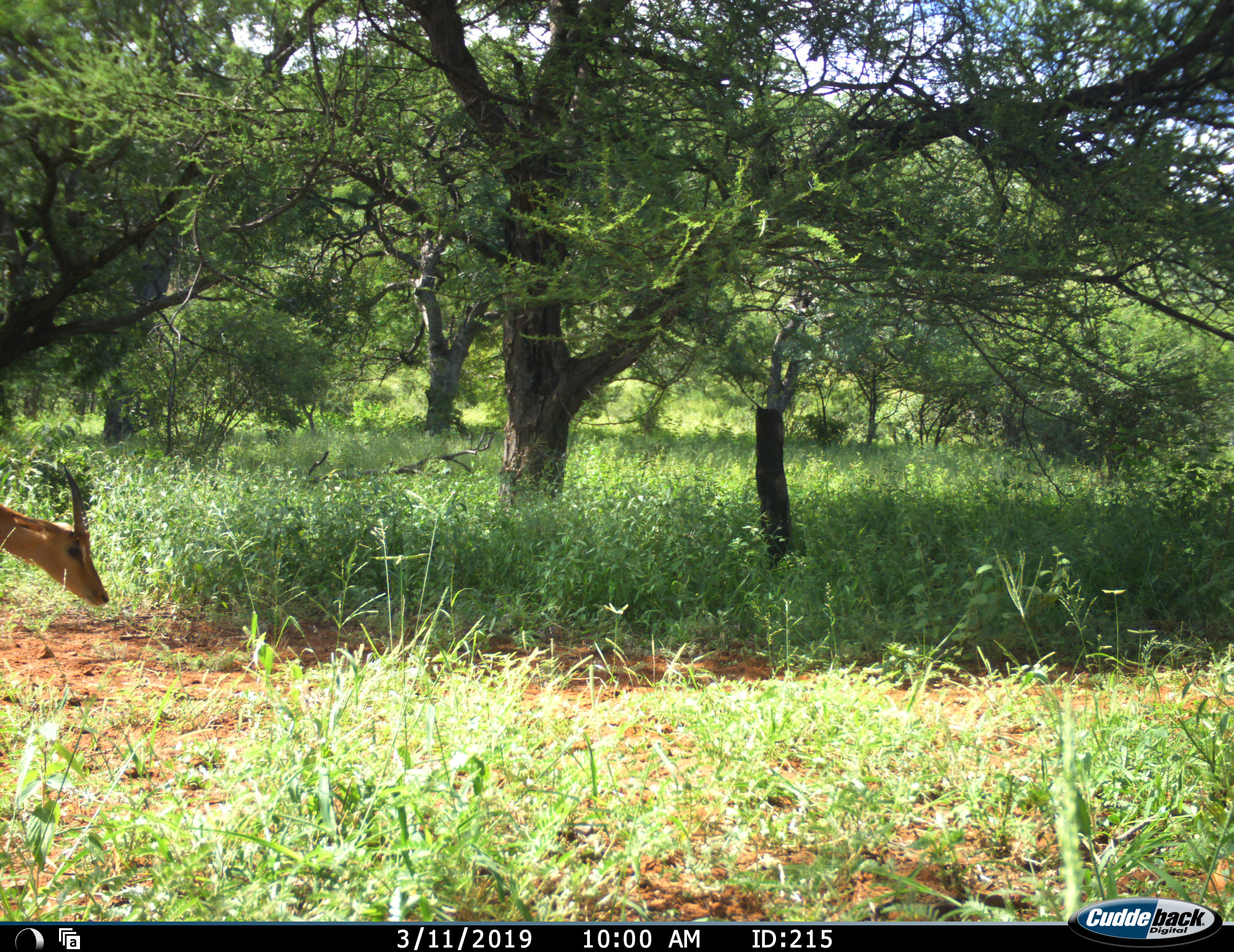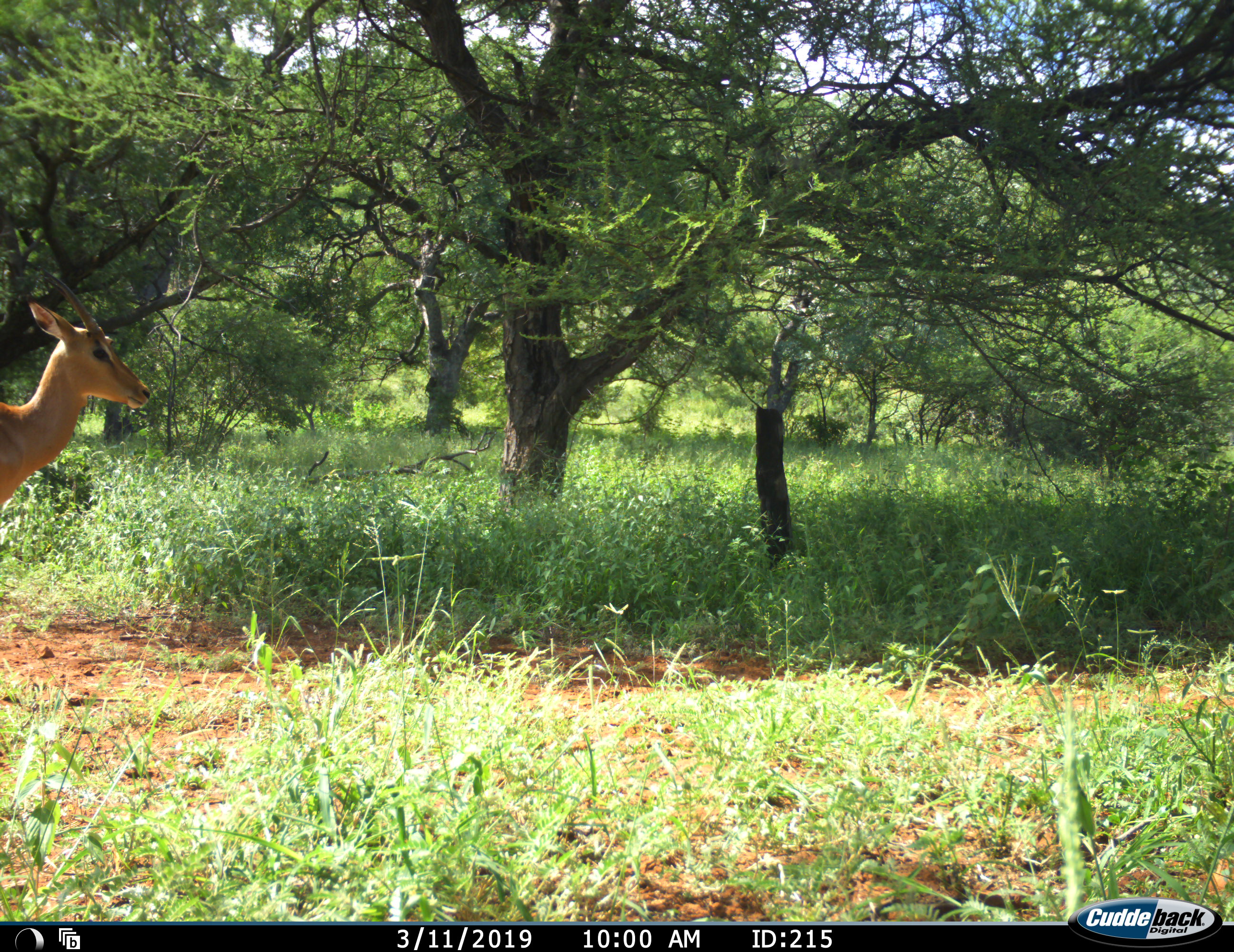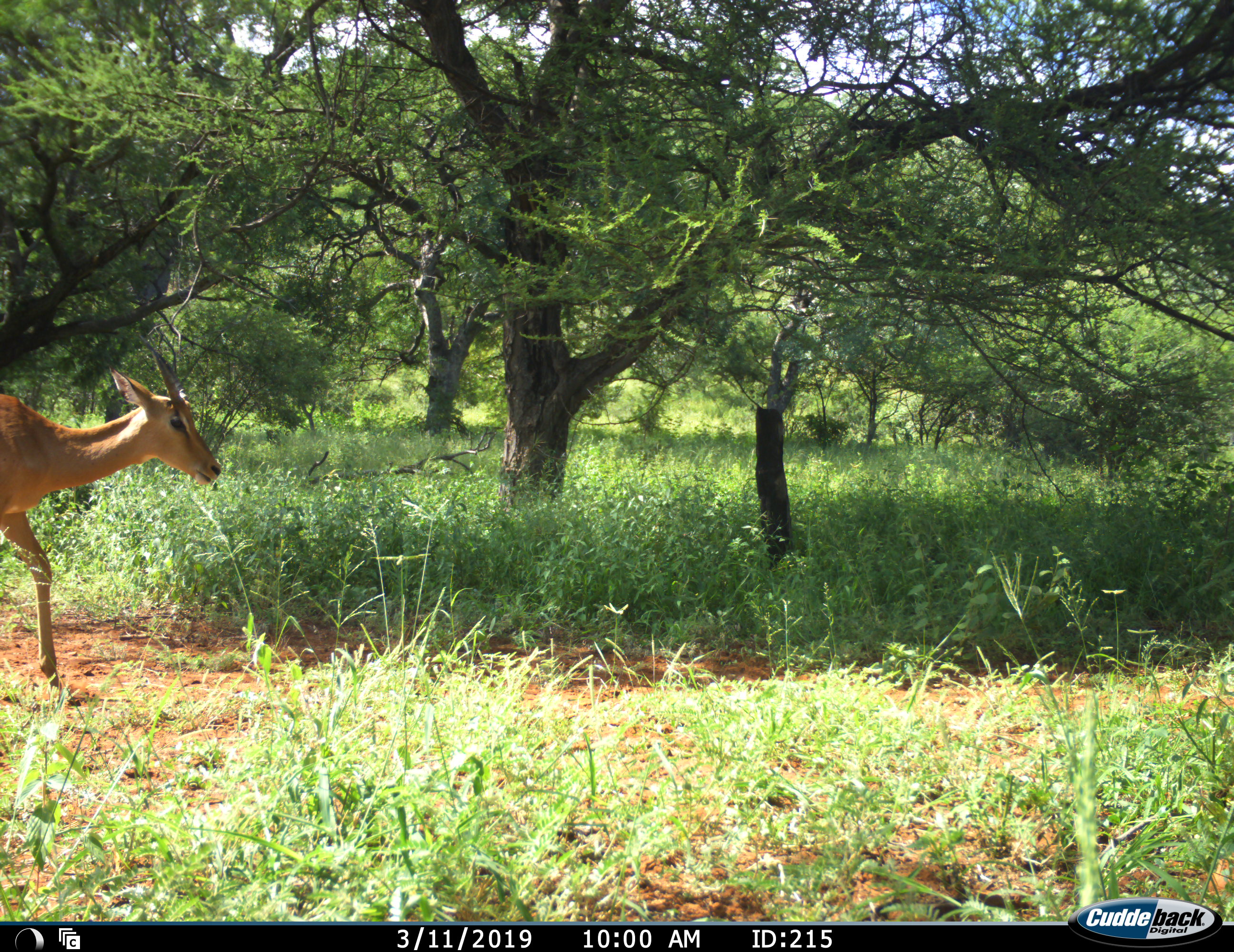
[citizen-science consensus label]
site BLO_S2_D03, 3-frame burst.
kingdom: Animalia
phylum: Chordata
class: Mammalia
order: Artiodactyla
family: Bovidae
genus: Aepyceros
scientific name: Aepyceros melampus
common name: impala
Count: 1.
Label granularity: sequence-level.